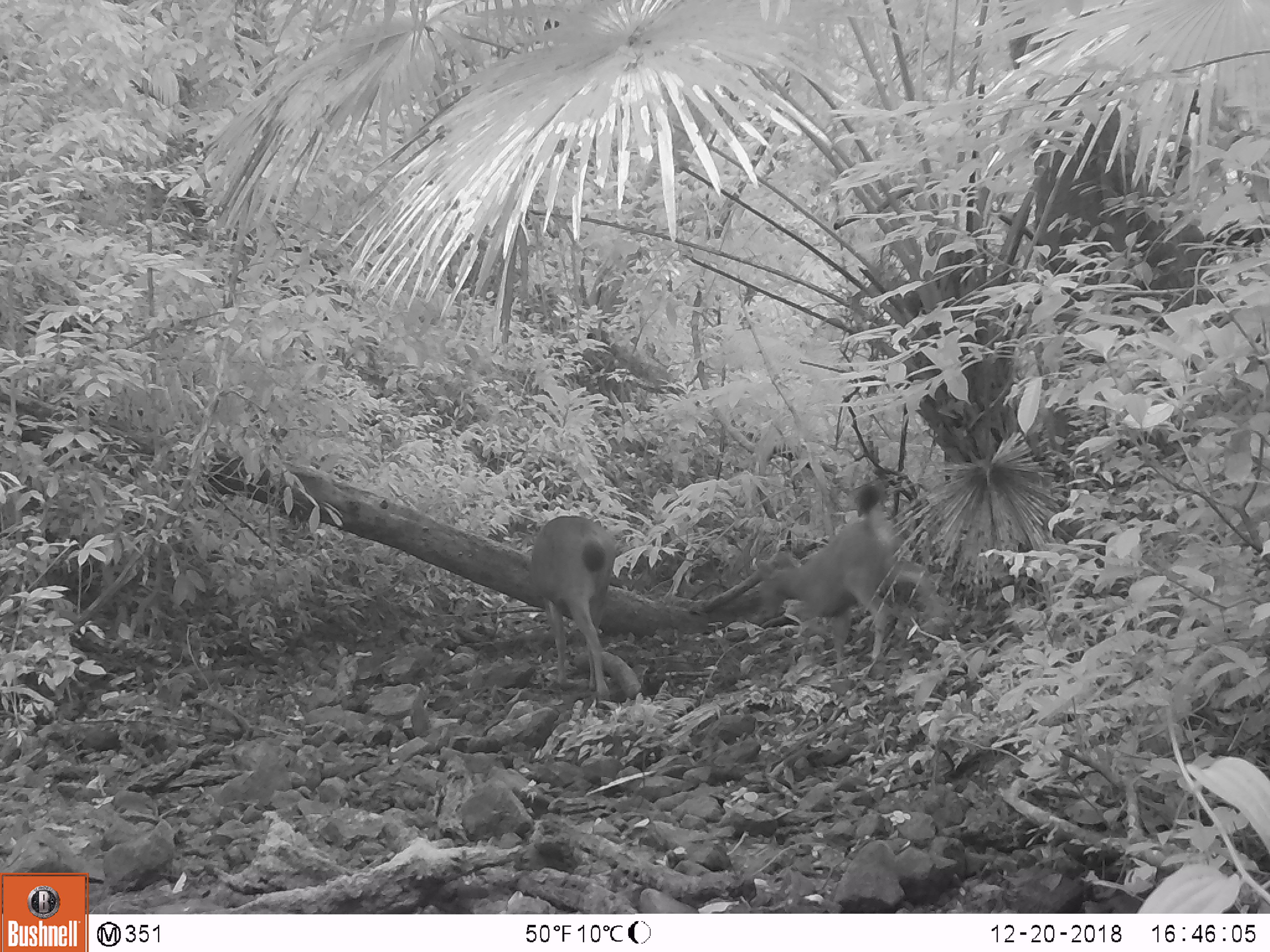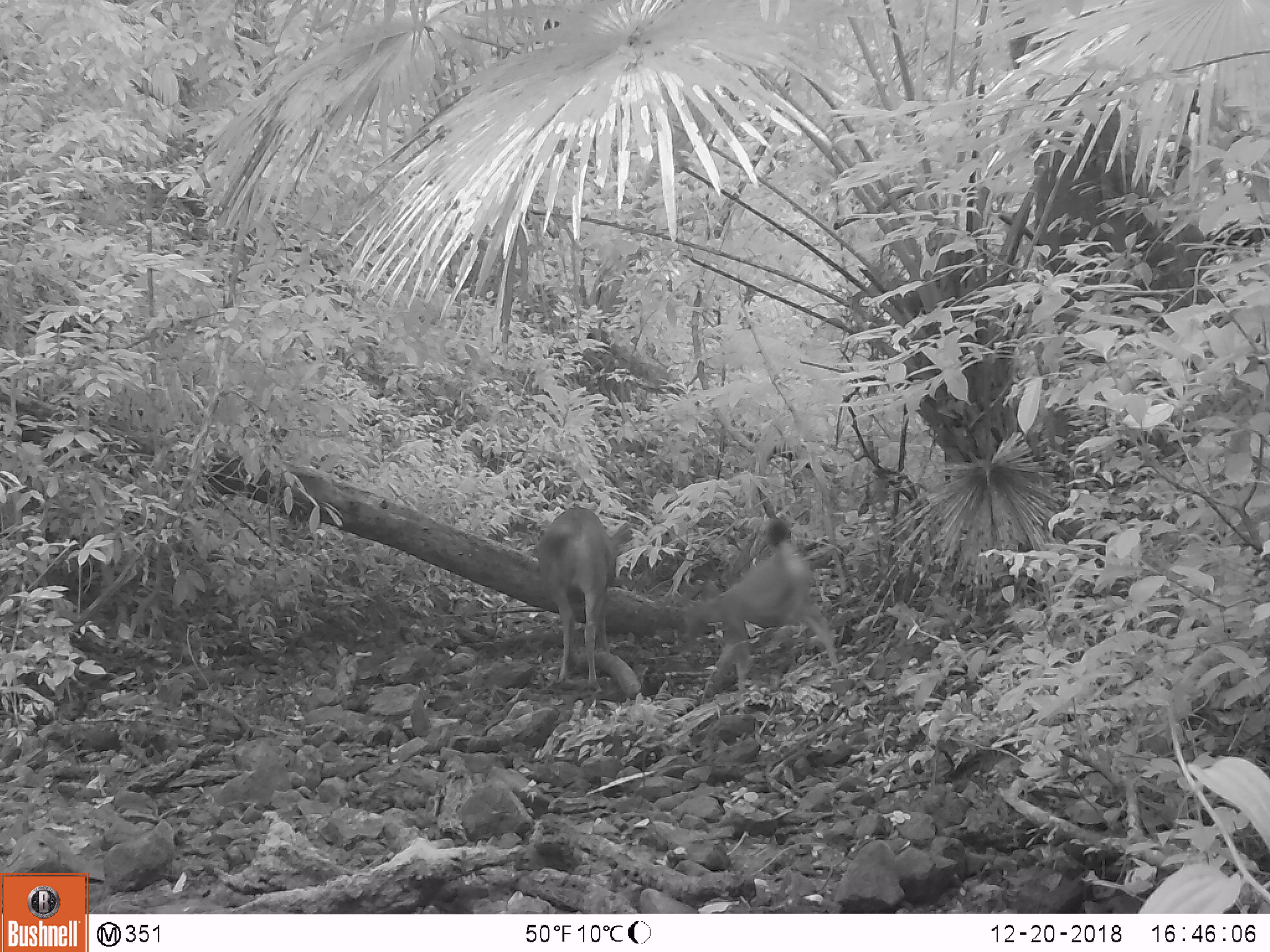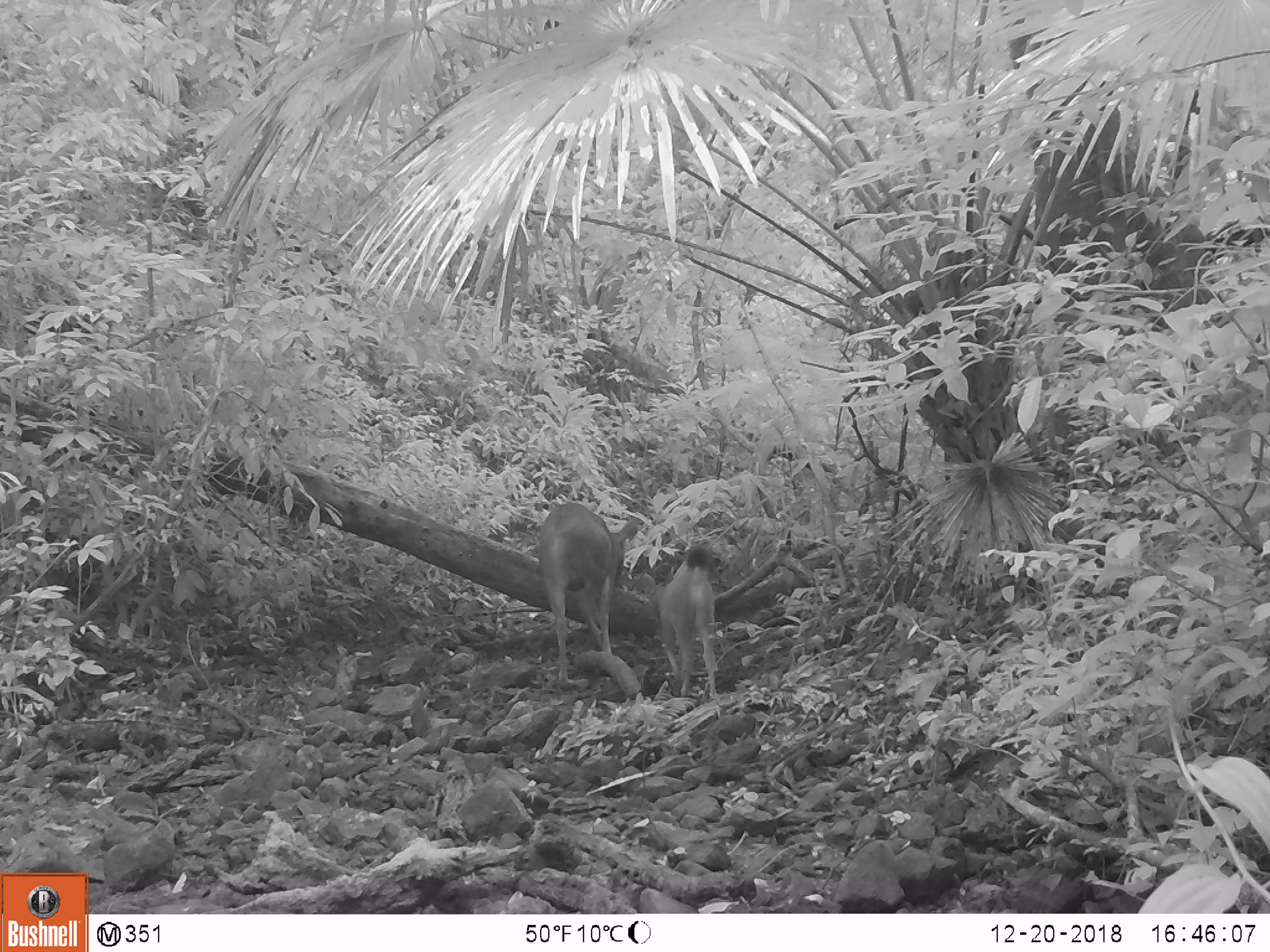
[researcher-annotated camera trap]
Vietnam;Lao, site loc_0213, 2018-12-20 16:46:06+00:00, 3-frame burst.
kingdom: Animalia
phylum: Chordata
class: Mammalia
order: Artiodactyla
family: Cervidae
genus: Rusa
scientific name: Rusa unicolor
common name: sambar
Sambar (Rusa unicolor). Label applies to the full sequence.